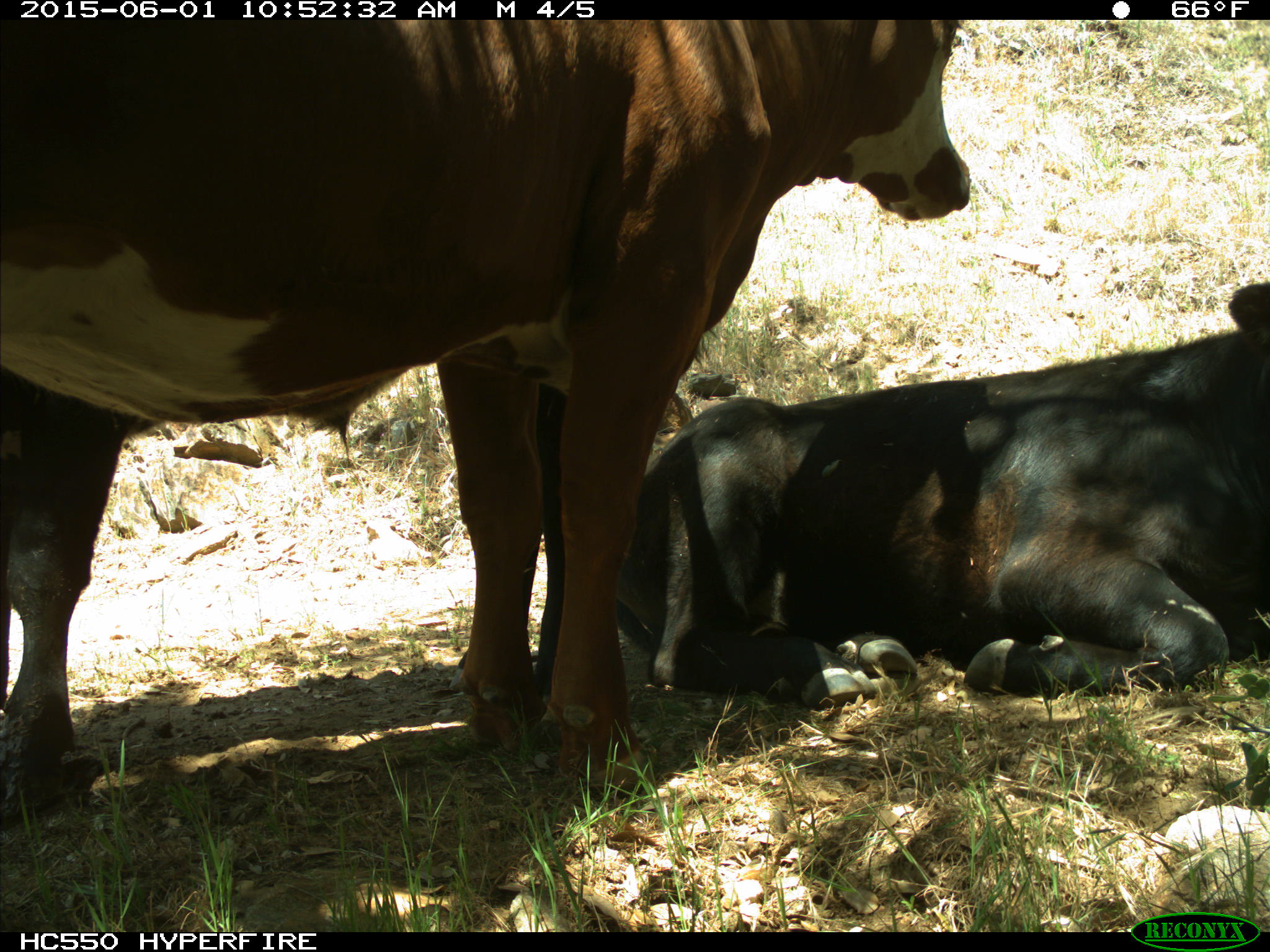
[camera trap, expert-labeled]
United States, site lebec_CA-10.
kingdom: Animalia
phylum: Chordata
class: Mammalia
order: Artiodactyla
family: Bovidae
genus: Bos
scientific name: Bos taurus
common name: domestic cow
Bos taurus (domestic cow).